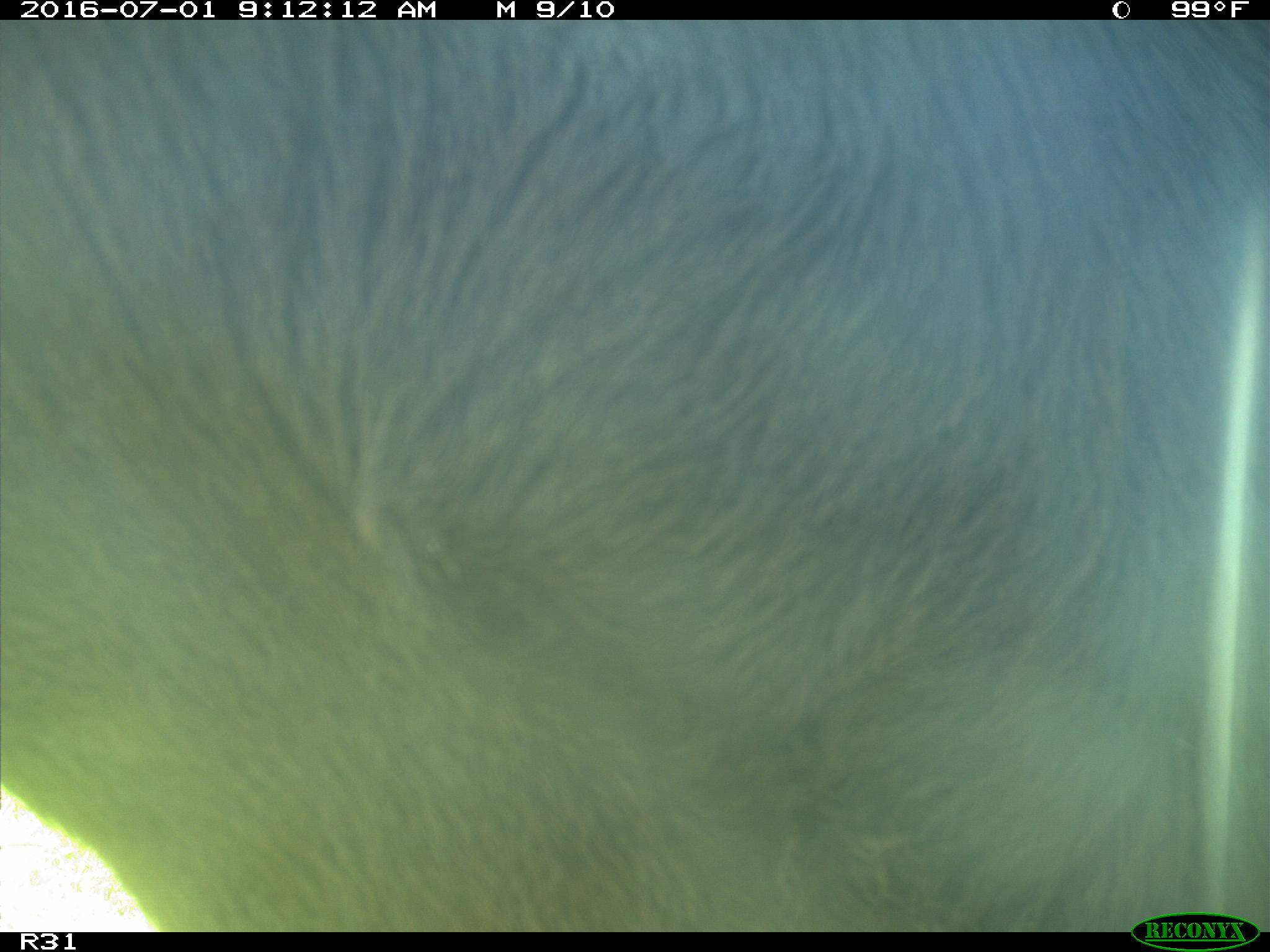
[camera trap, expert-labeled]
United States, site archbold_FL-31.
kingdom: Animalia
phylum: Chordata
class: Mammalia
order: Artiodactyla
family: Bovidae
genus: Bos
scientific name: Bos taurus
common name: domestic cow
Bos taurus (domestic cow).